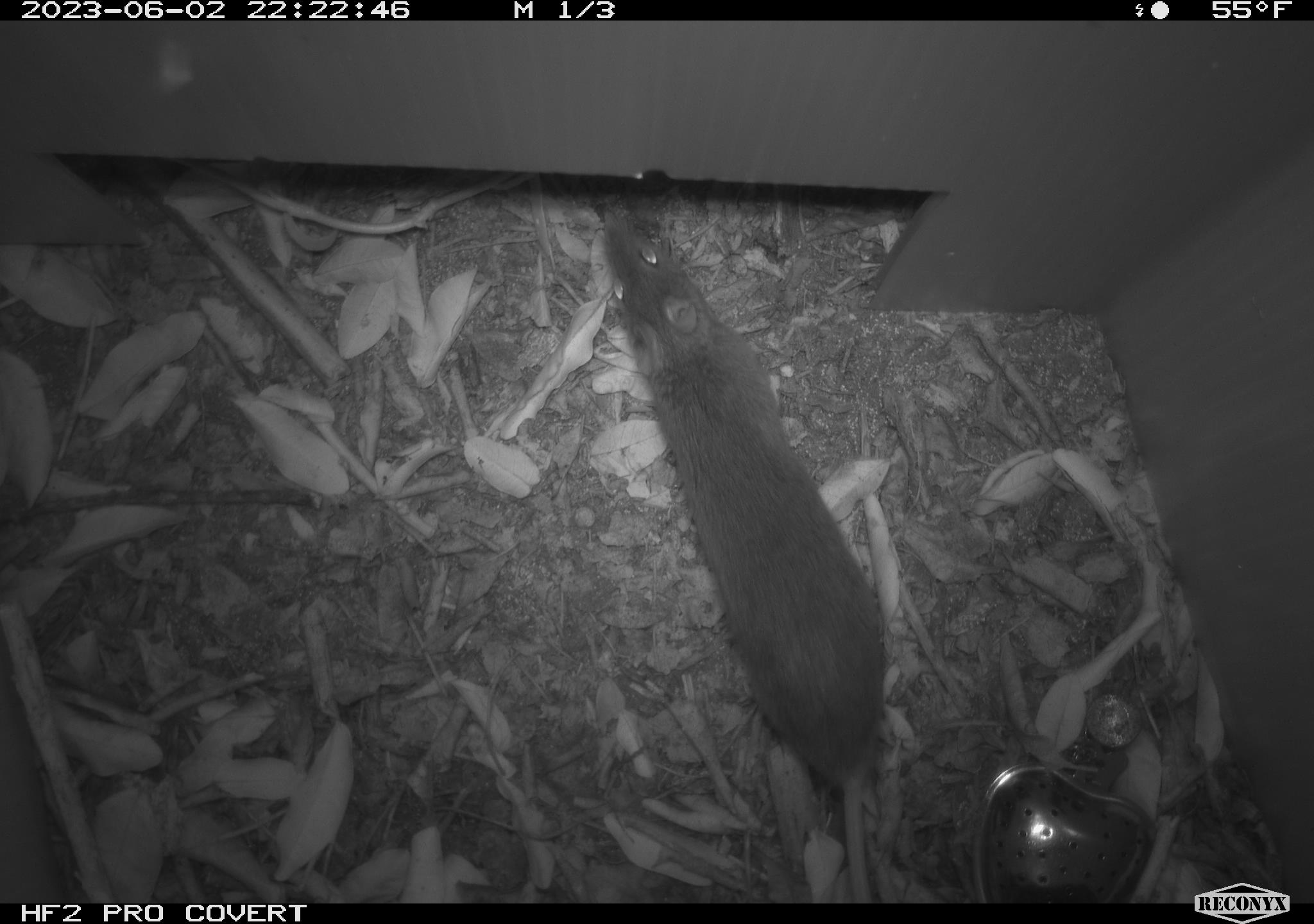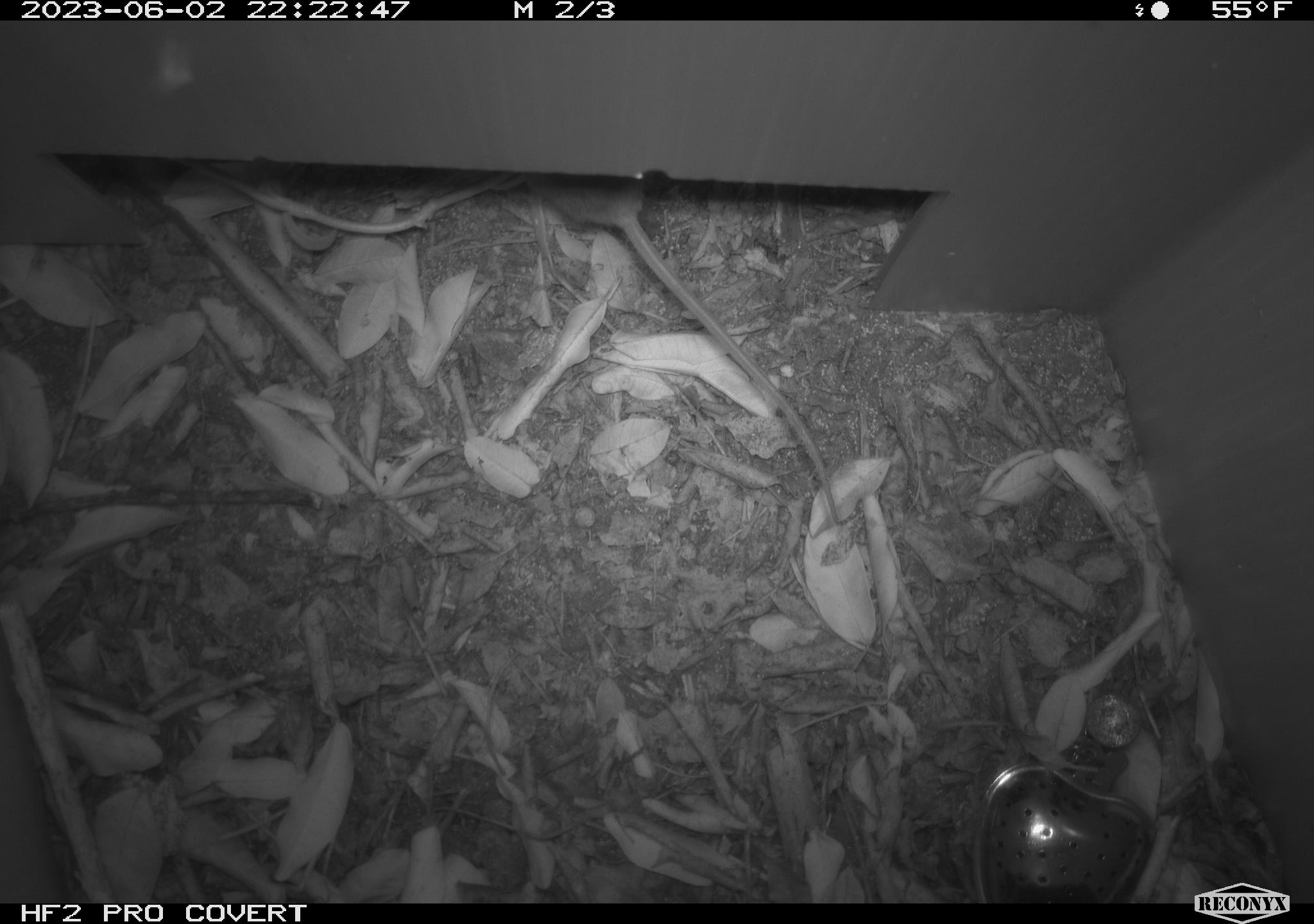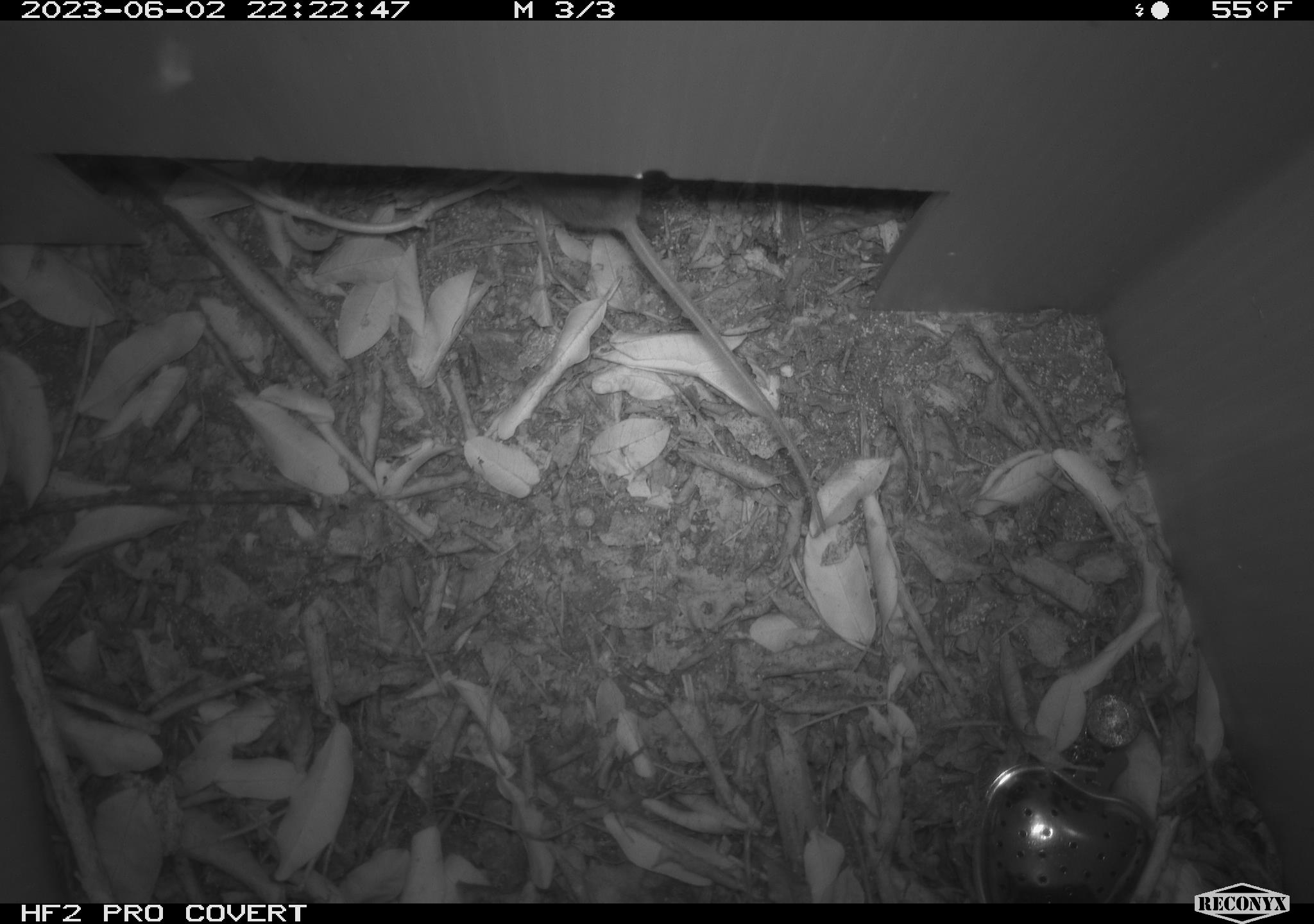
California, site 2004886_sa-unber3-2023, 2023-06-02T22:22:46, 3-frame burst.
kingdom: Animalia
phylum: Chordata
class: Mammalia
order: Rodentia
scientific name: Rodentia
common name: mouse species